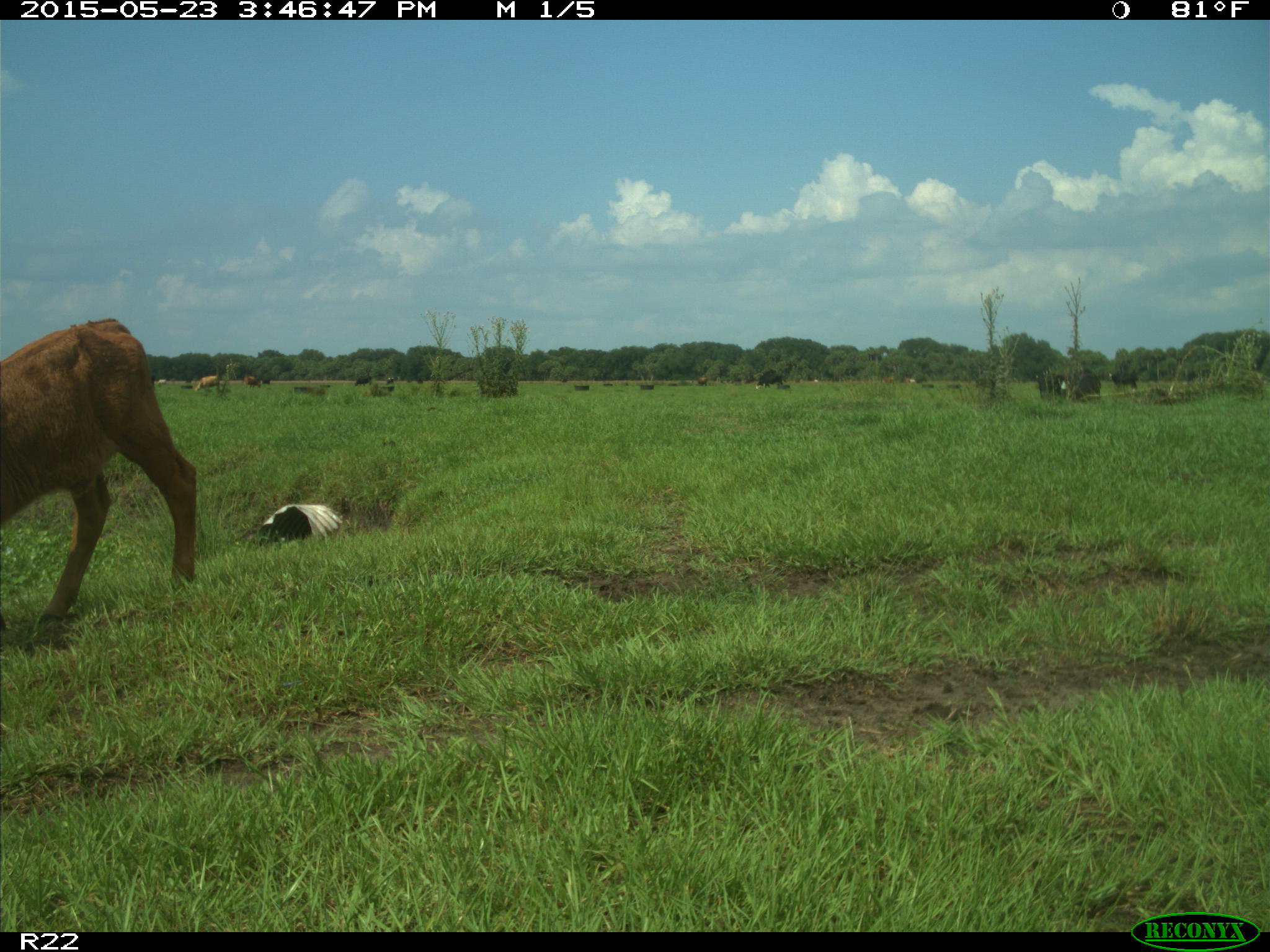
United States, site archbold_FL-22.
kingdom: Animalia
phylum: Chordata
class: Mammalia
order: Artiodactyla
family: Bovidae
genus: Bos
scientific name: Bos taurus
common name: domestic cow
Bos taurus (domestic cow).